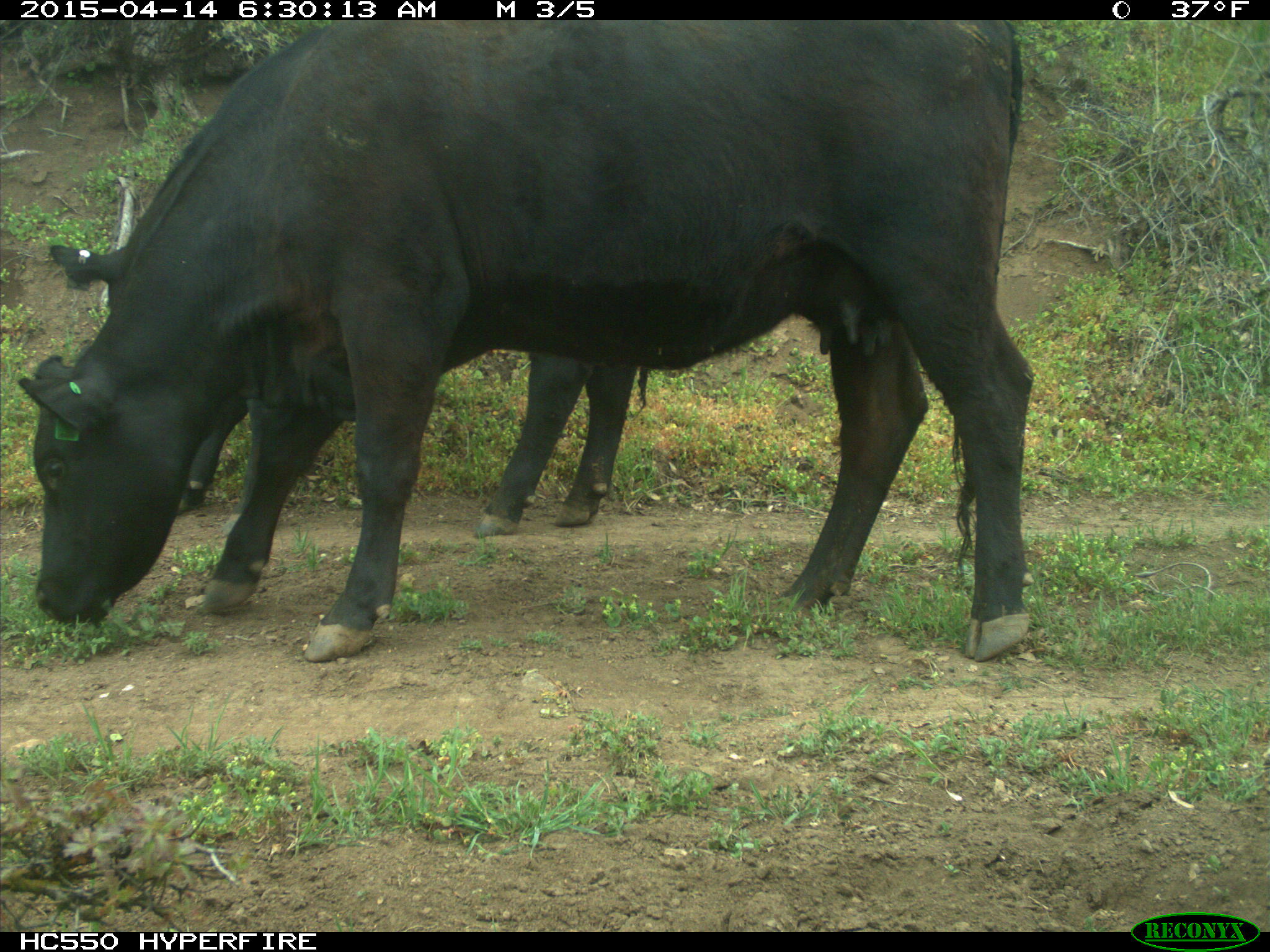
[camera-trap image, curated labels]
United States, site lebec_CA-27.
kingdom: Animalia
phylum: Chordata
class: Mammalia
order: Artiodactyla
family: Bovidae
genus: Bos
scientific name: Bos taurus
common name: domestic cow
Bos taurus (domestic cow).